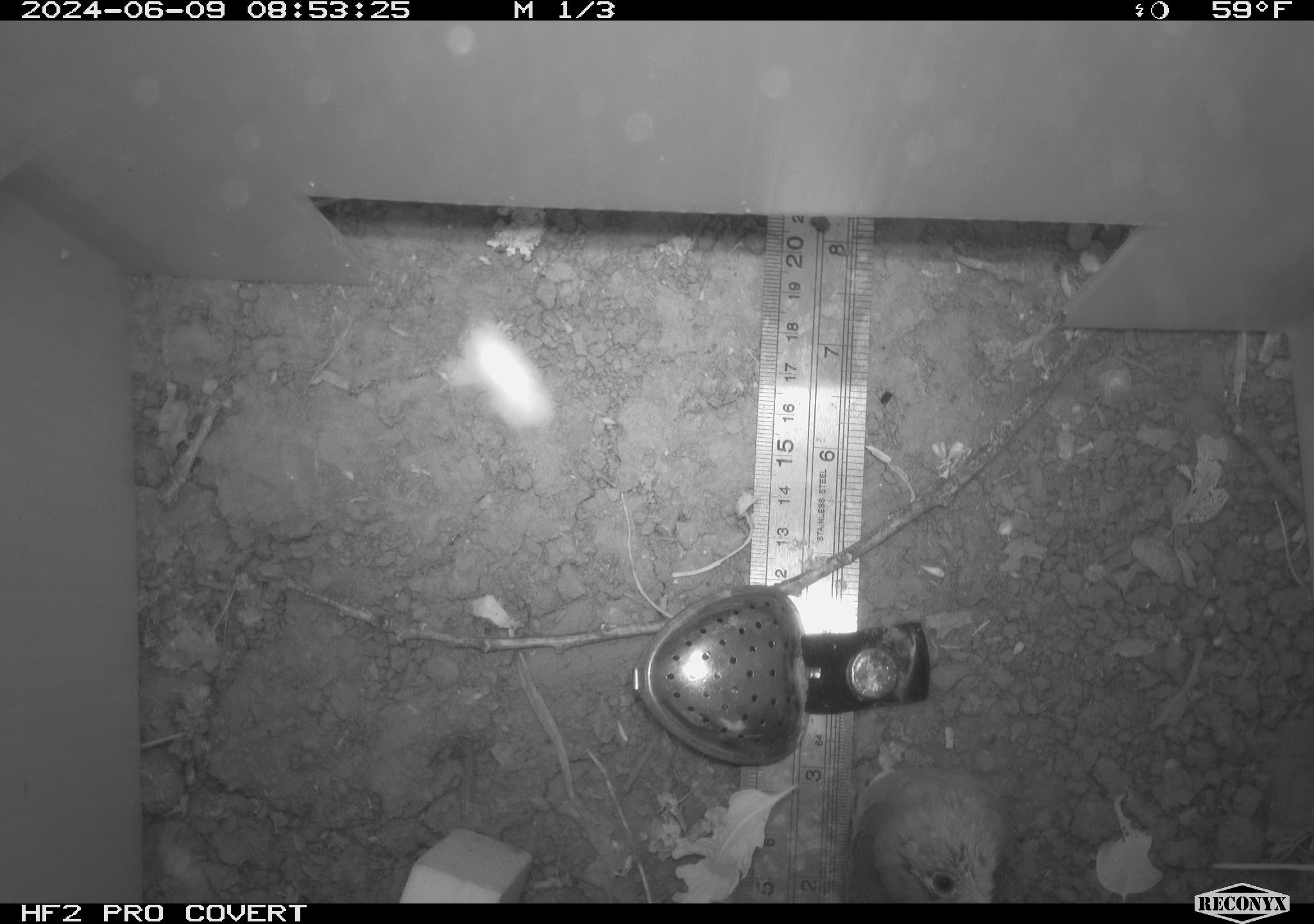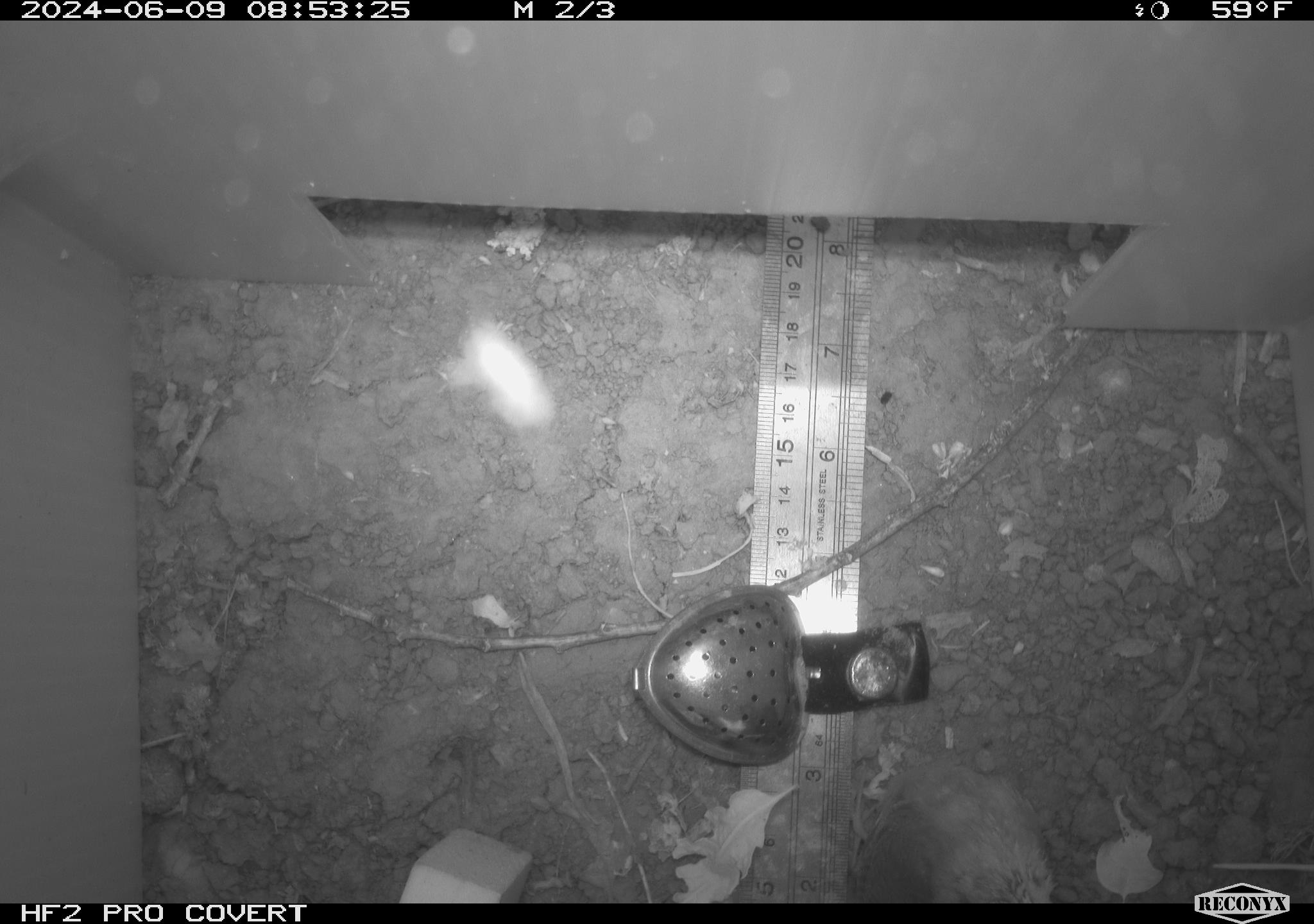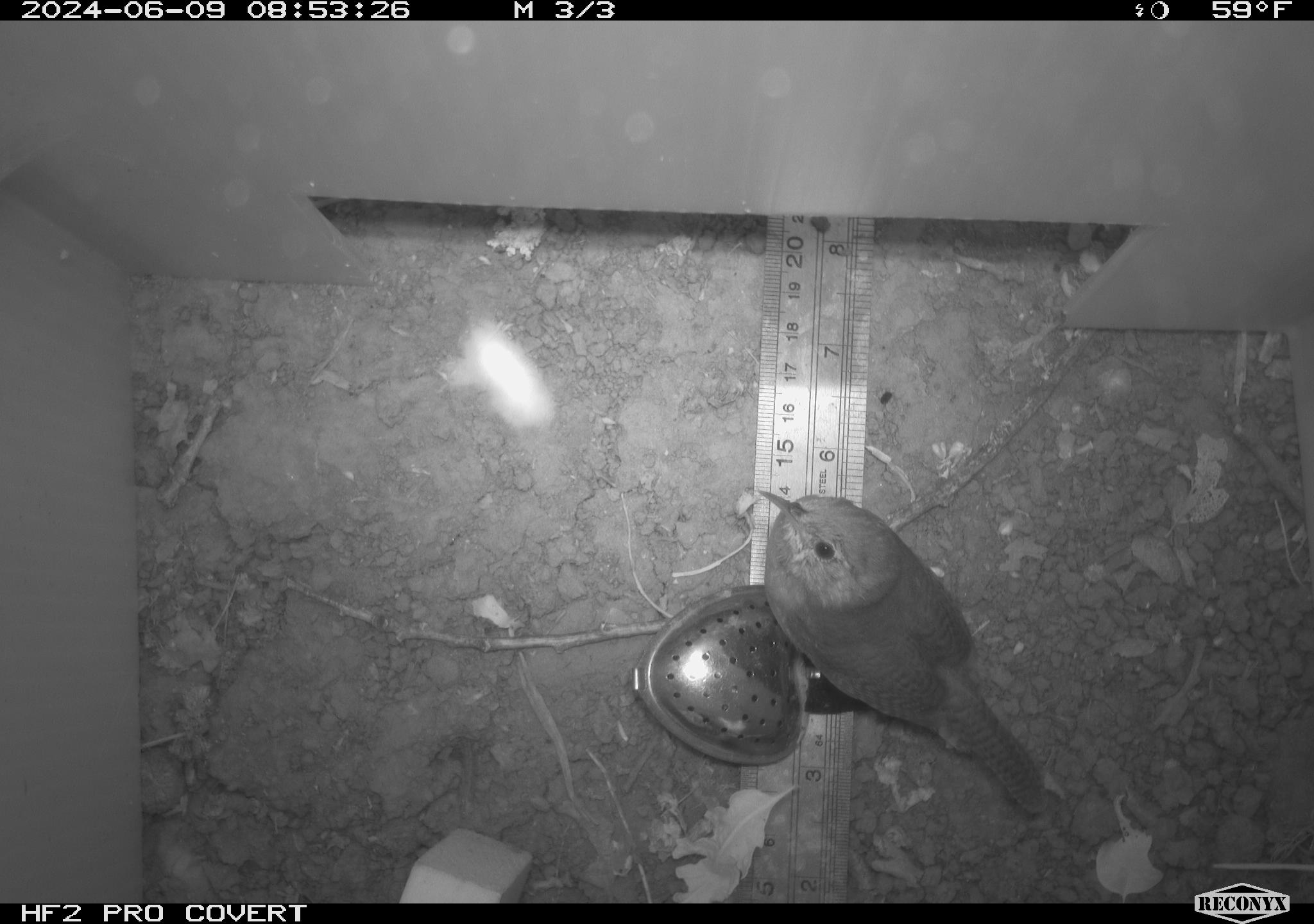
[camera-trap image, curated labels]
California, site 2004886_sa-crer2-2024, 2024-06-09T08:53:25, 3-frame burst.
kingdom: Animalia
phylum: Chordata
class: Aves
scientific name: Aves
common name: bird